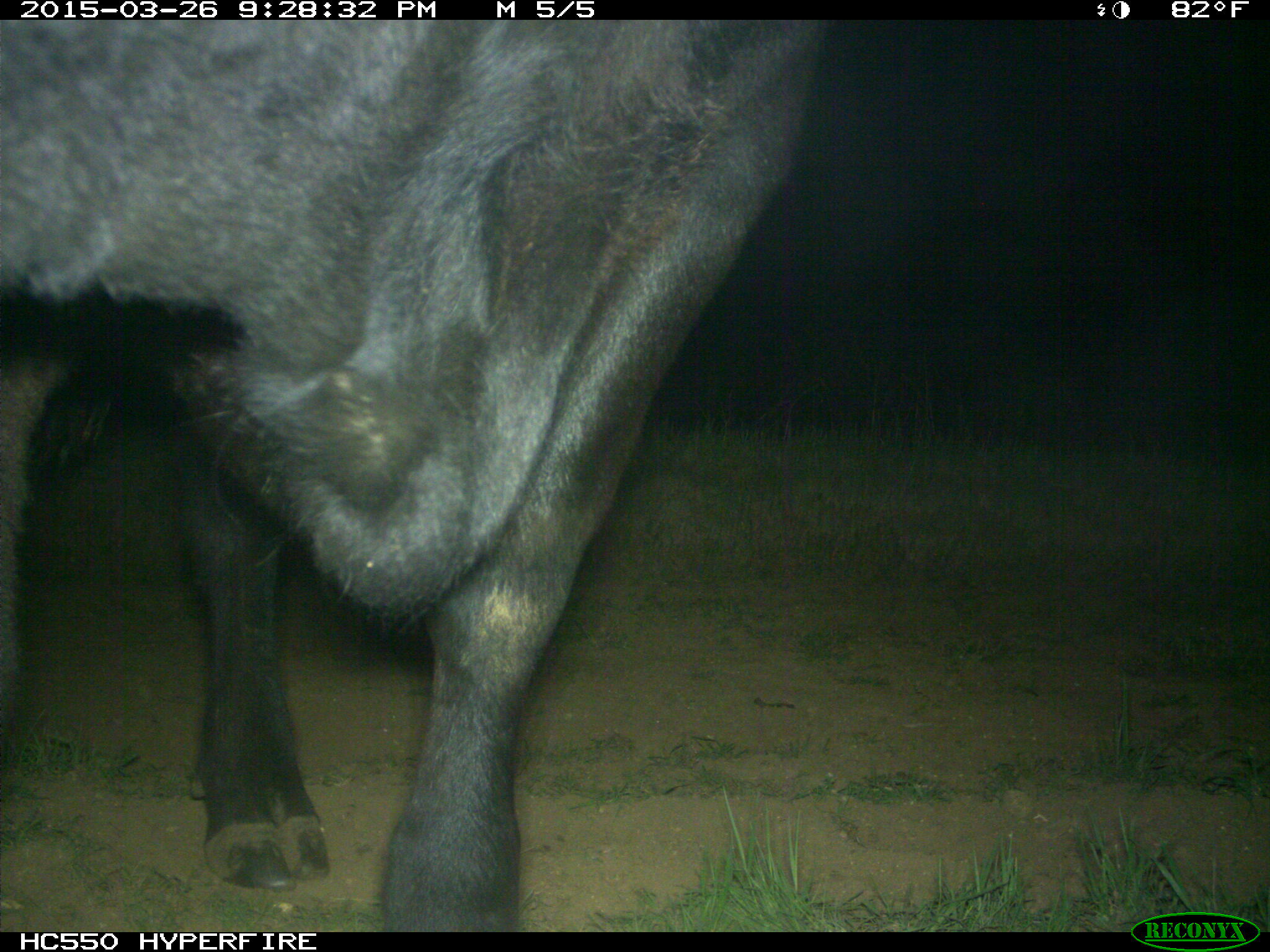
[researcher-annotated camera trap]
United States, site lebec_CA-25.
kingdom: Animalia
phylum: Chordata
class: Mammalia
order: Artiodactyla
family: Bovidae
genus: Bos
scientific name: Bos taurus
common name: domestic cow